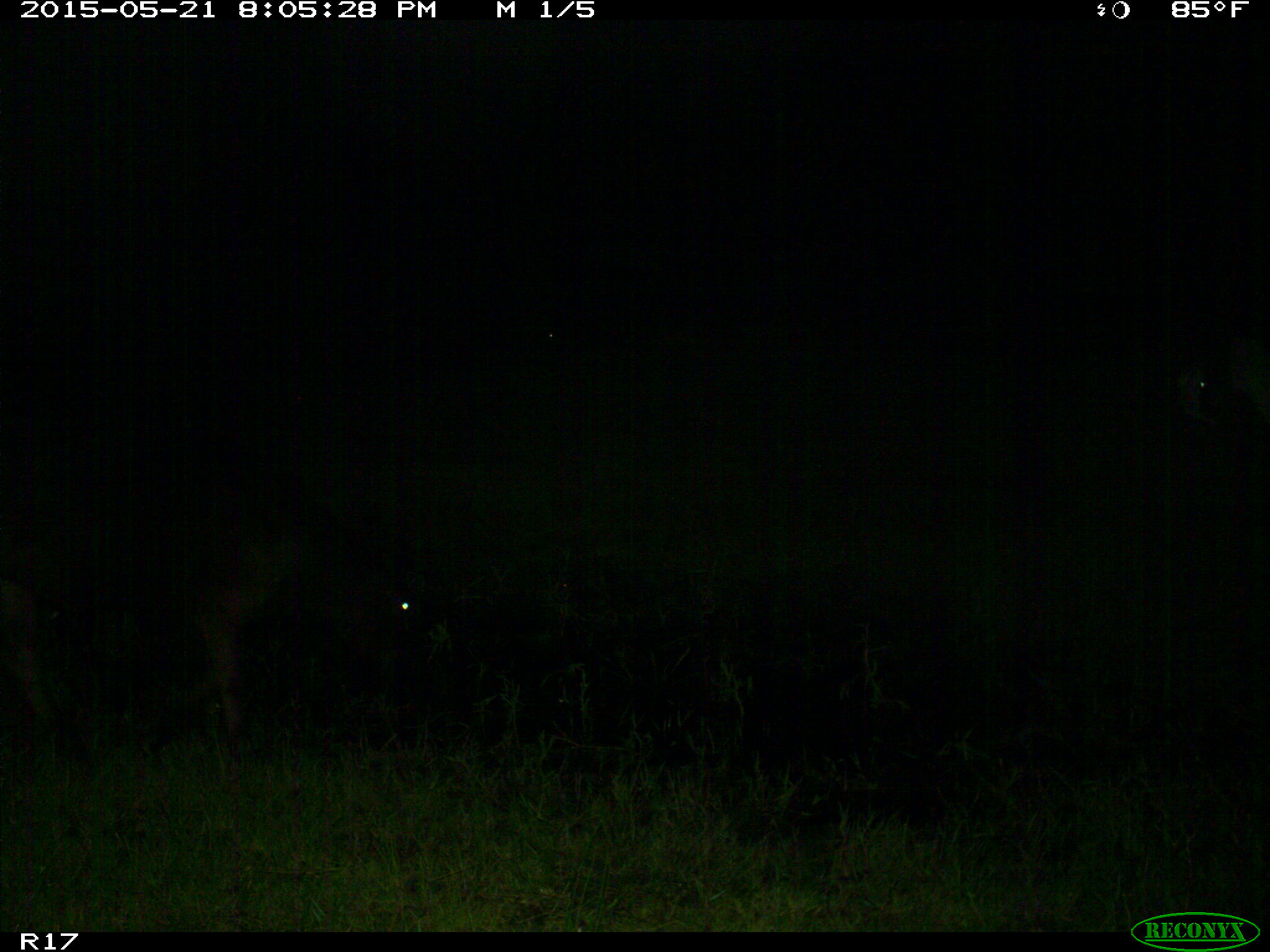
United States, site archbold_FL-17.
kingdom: Animalia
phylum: Chordata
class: Mammalia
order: Artiodactyla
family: Bovidae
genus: Bos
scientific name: Bos taurus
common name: domestic cow